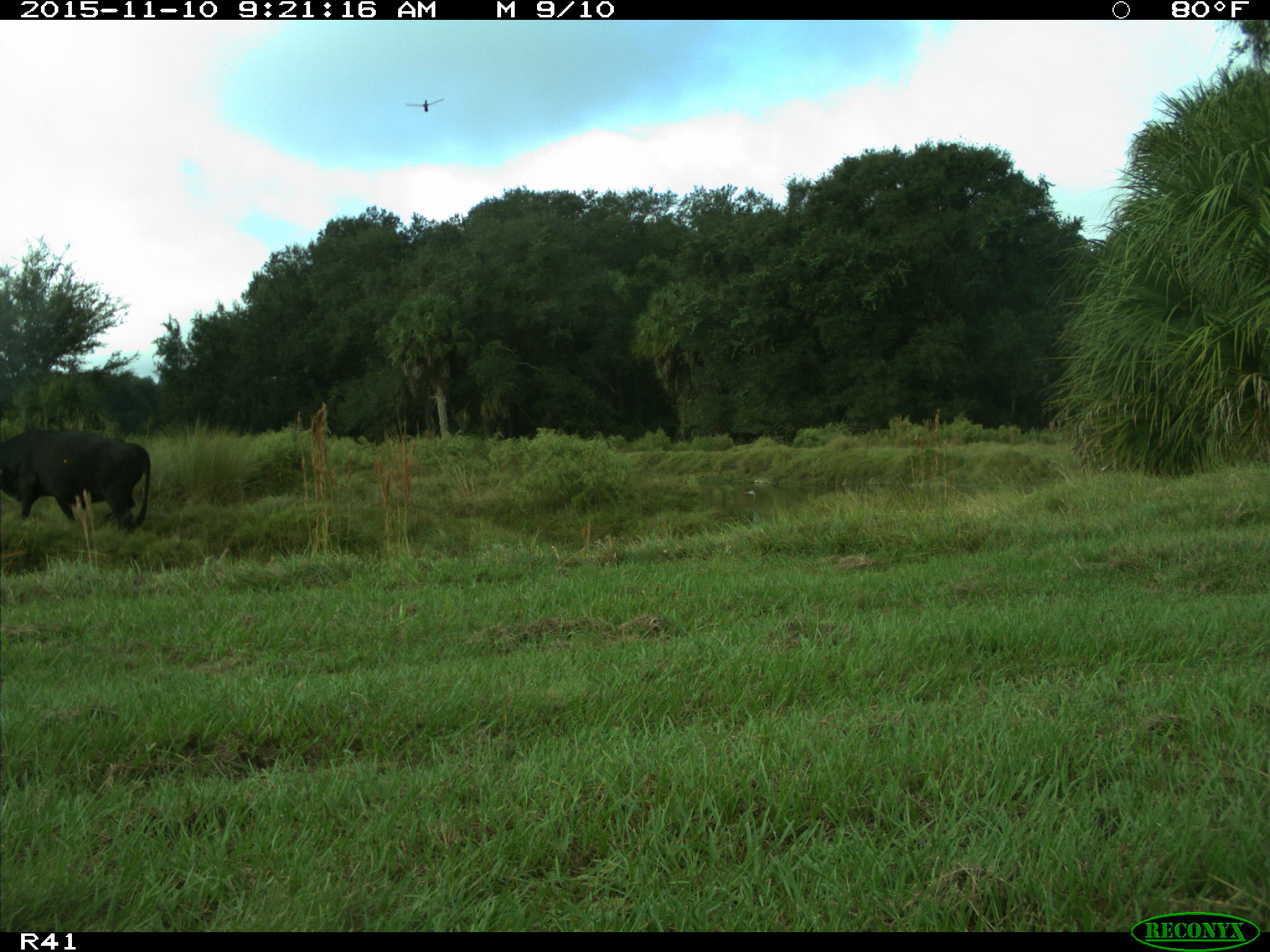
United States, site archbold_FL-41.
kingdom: Animalia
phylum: Chordata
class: Mammalia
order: Artiodactyla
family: Bovidae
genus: Bos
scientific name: Bos taurus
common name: domestic cow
Bos taurus (domestic cow).